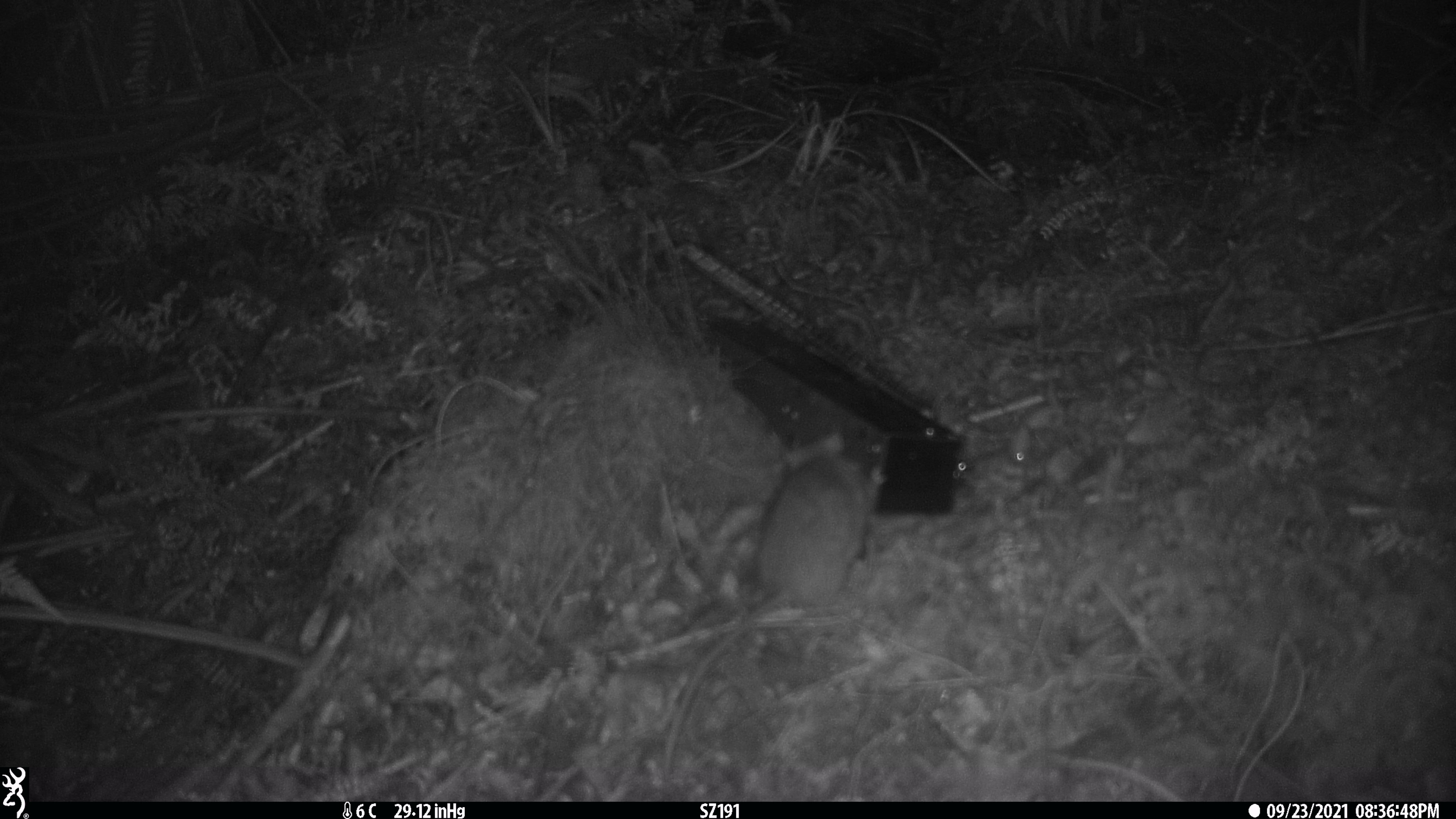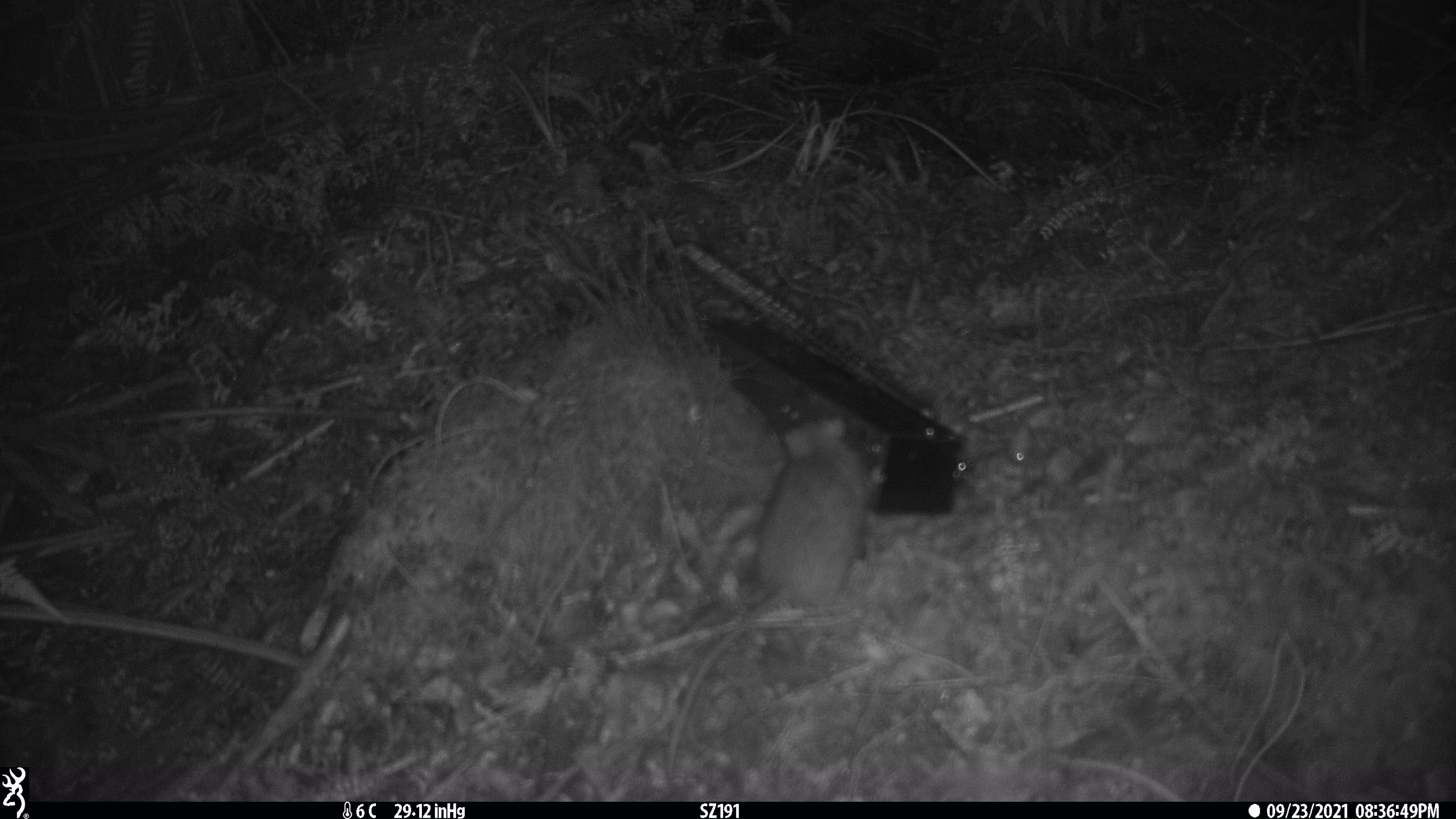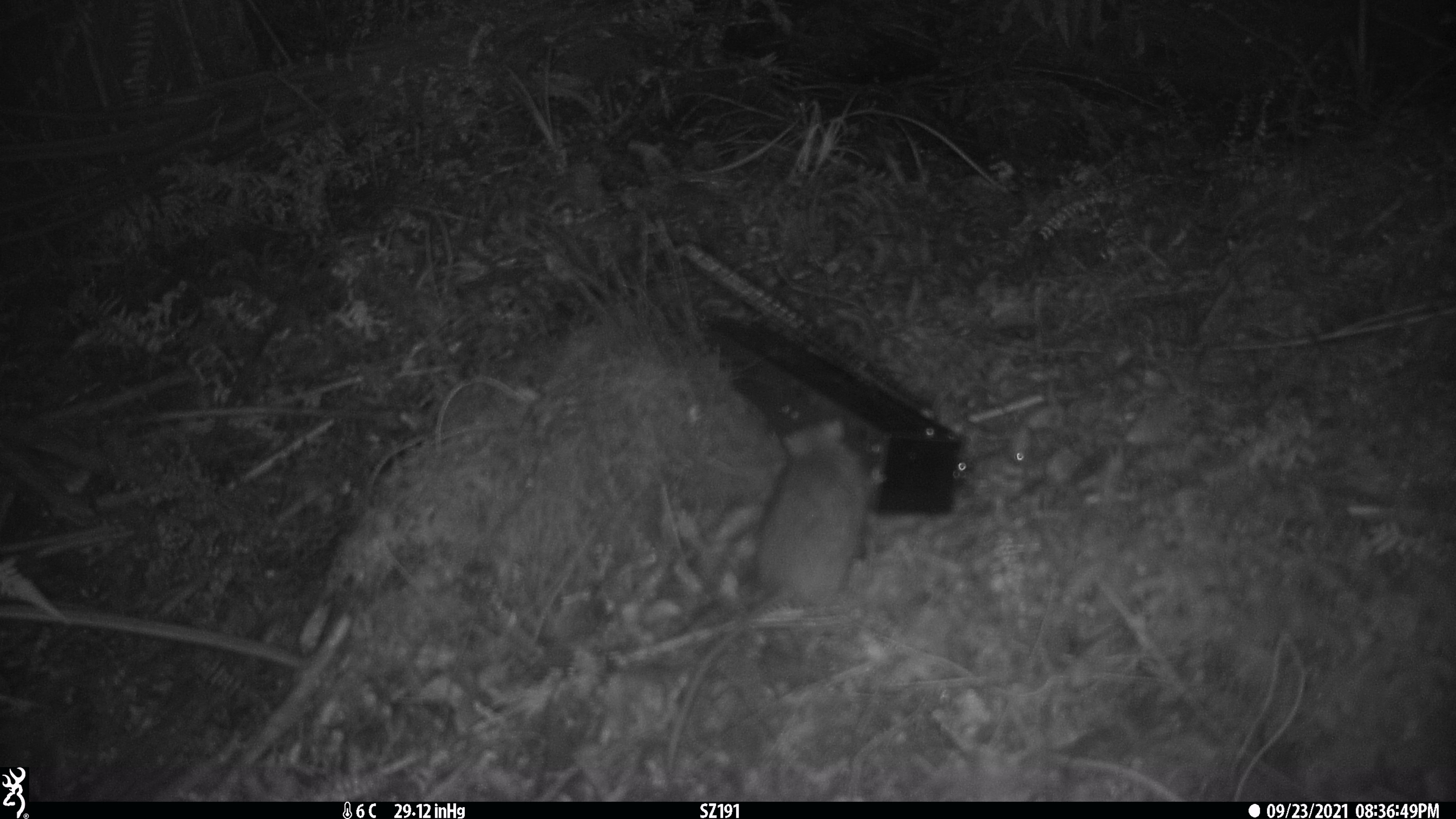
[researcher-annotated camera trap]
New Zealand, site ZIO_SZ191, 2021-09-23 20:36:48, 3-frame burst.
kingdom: Animalia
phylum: Chordata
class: Mammalia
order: Rodentia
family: Muridae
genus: Rattus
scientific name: Rattus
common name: rat